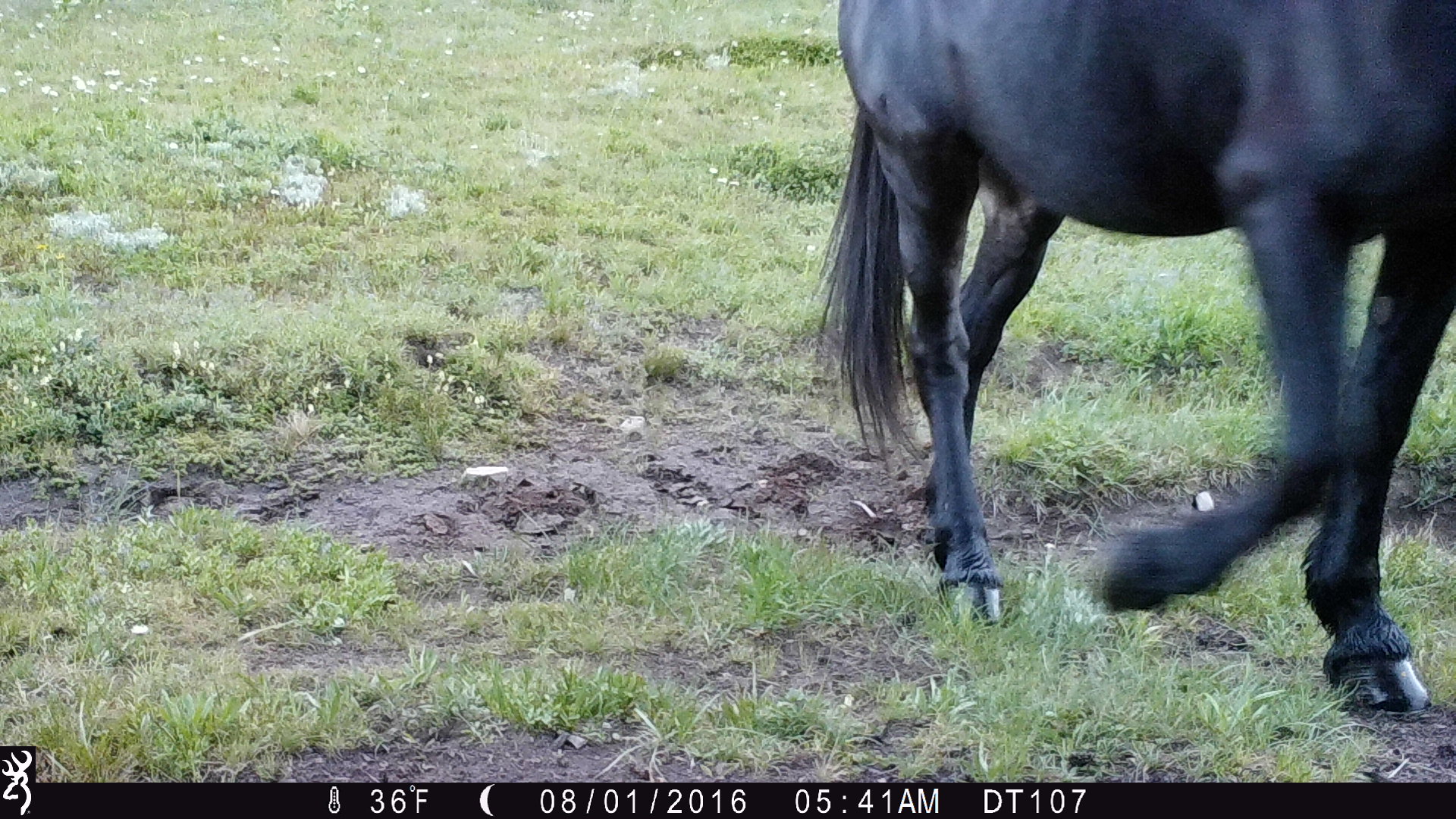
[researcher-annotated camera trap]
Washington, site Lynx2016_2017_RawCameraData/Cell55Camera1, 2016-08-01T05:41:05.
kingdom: Animalia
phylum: Chordata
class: Mammalia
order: Perissodactyla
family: Equidae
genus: Equus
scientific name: Equus caballus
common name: domestic horse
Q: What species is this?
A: Domestic horse (Equus caballus).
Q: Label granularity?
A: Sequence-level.